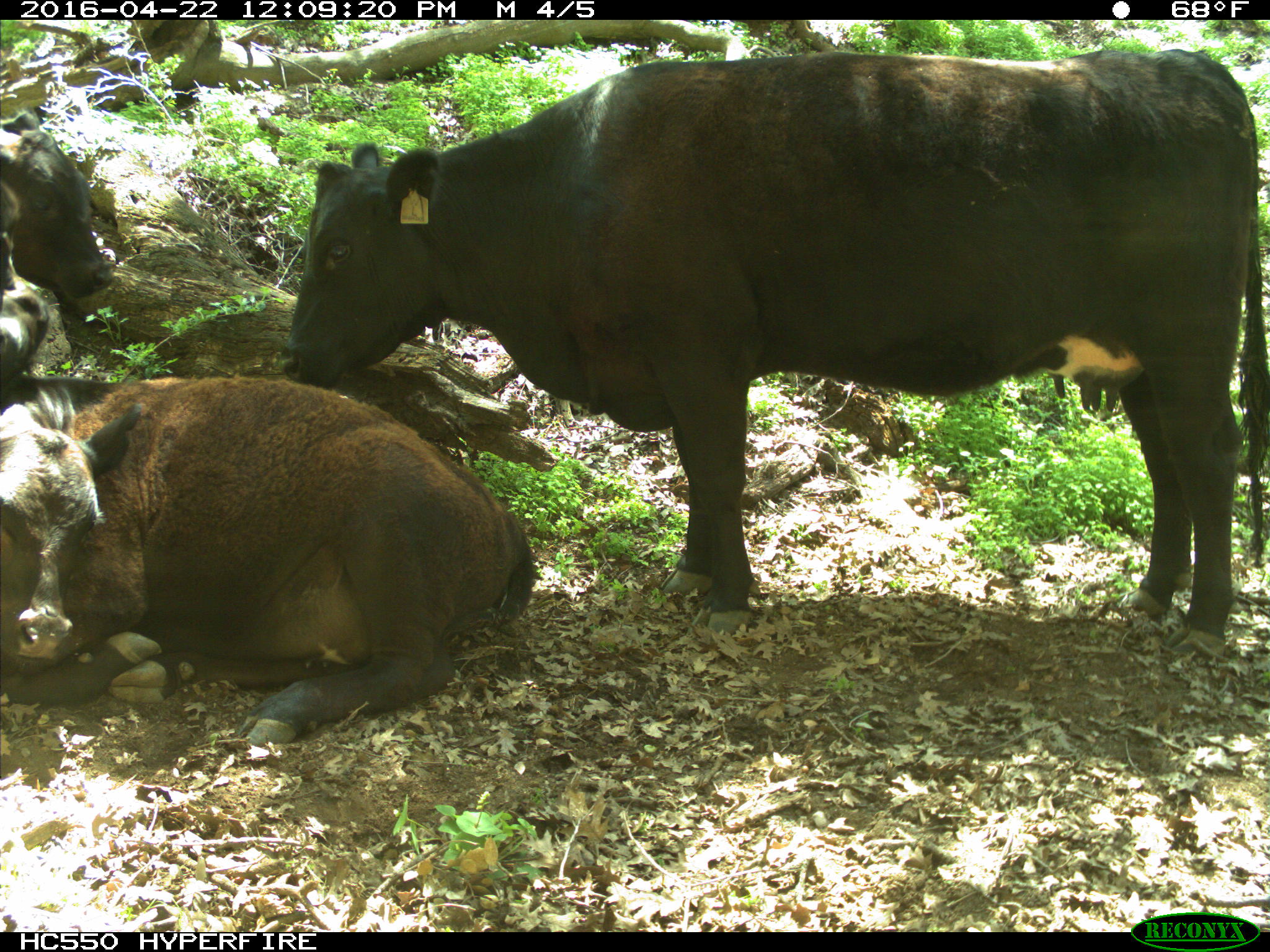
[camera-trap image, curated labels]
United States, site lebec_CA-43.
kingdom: Animalia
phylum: Chordata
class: Mammalia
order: Artiodactyla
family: Bovidae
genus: Bos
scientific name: Bos taurus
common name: domestic cow